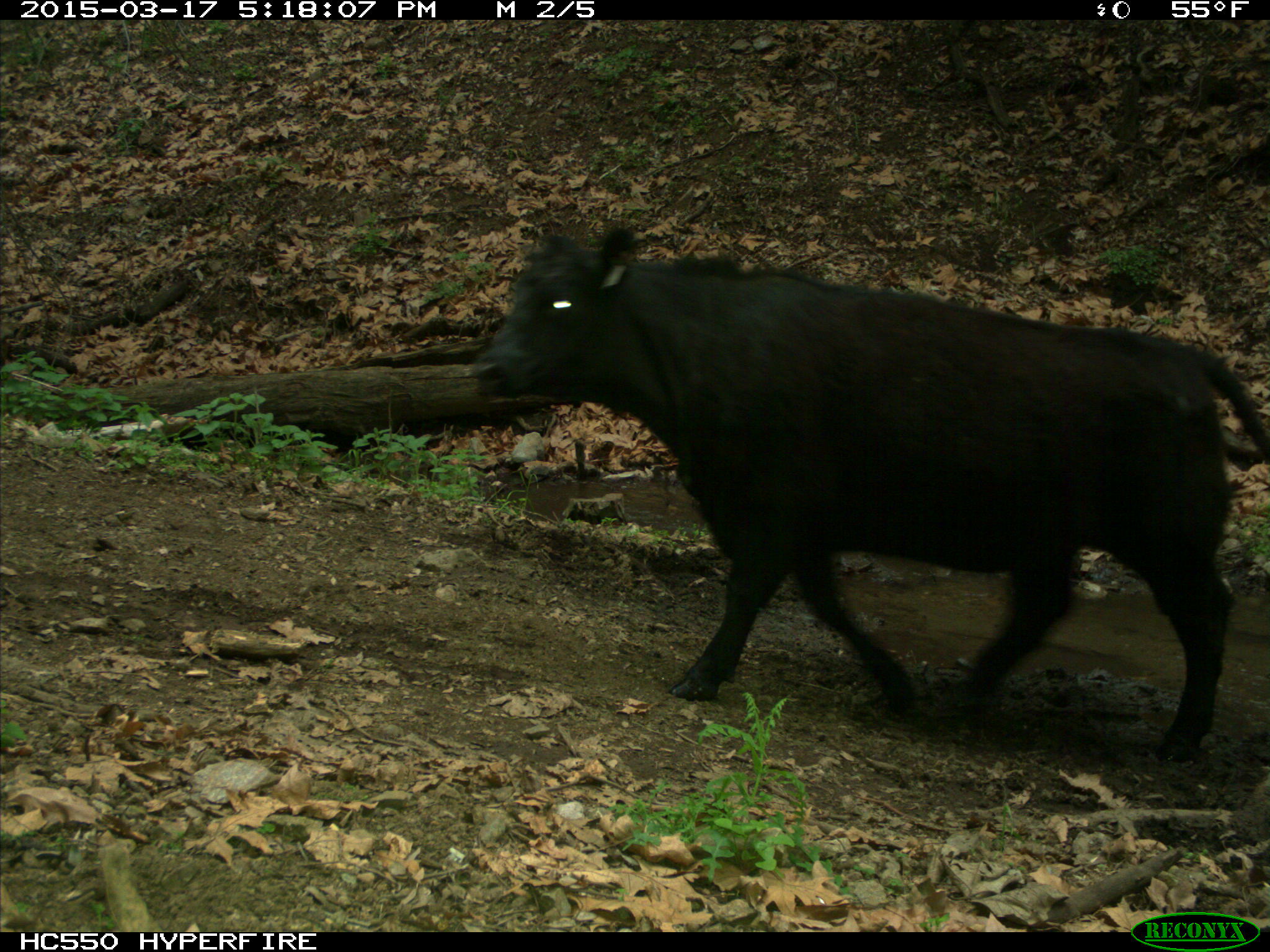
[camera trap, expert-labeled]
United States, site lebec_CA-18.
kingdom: Animalia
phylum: Chordata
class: Mammalia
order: Artiodactyla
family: Bovidae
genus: Bos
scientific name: Bos taurus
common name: domestic cow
Bos taurus (domestic cow).